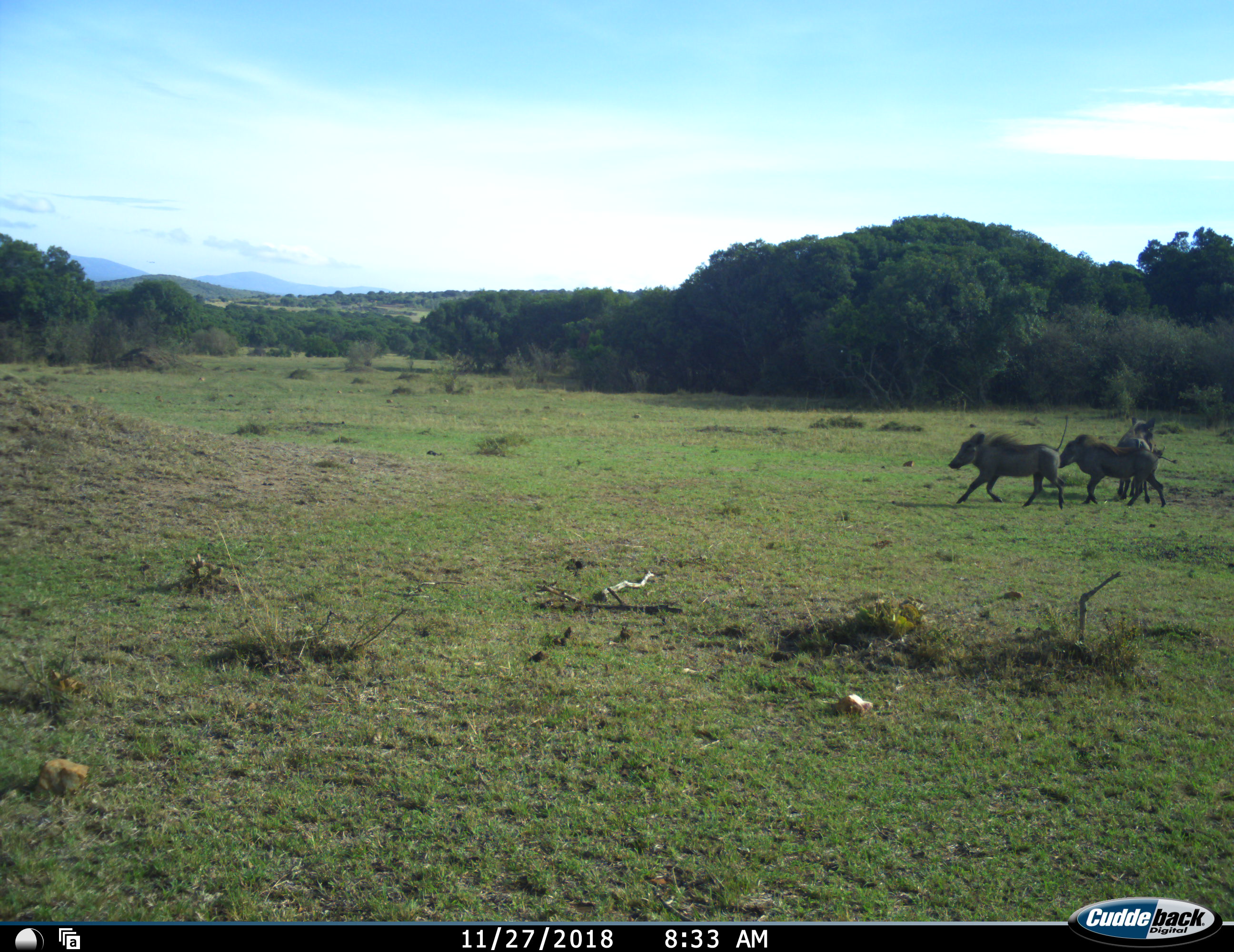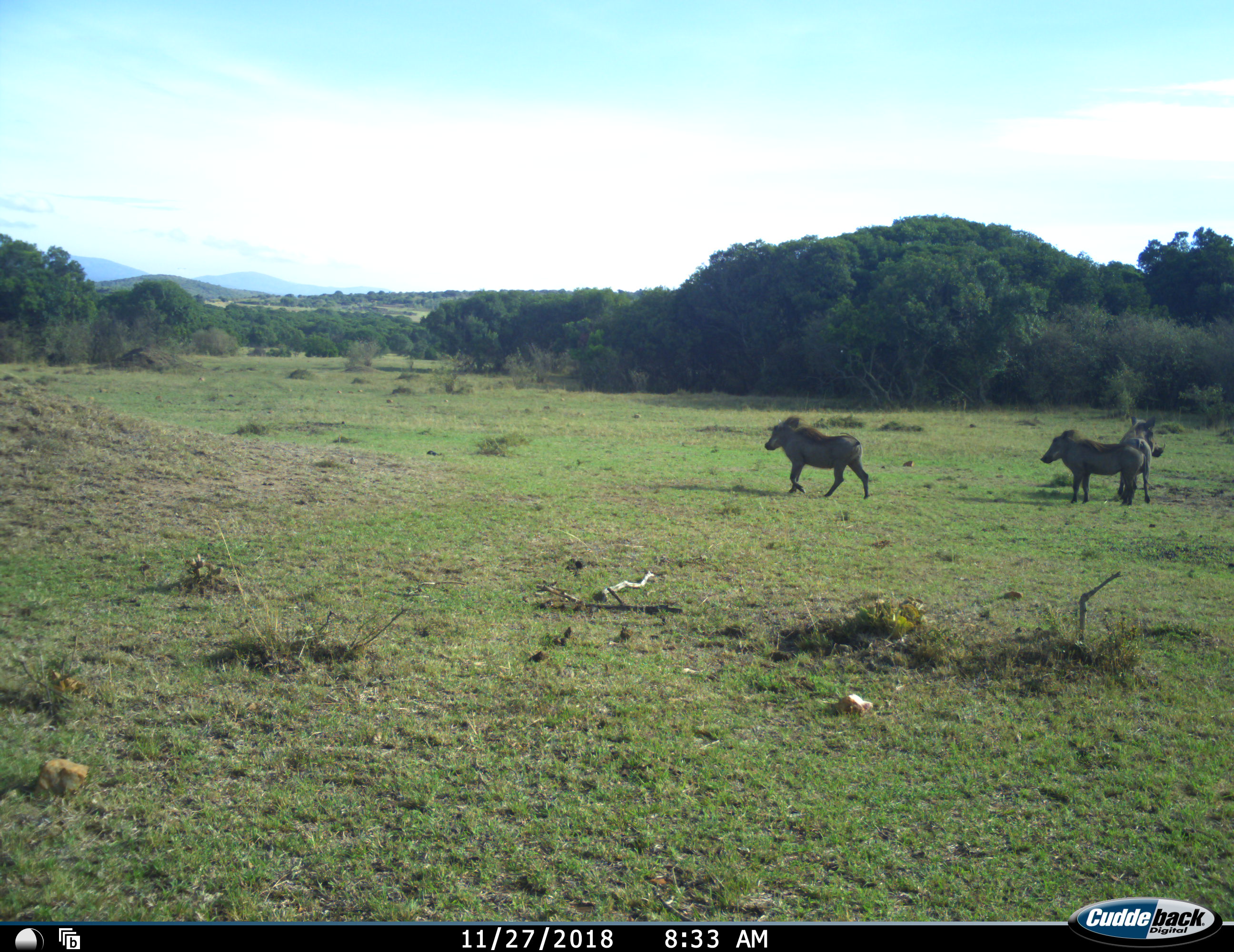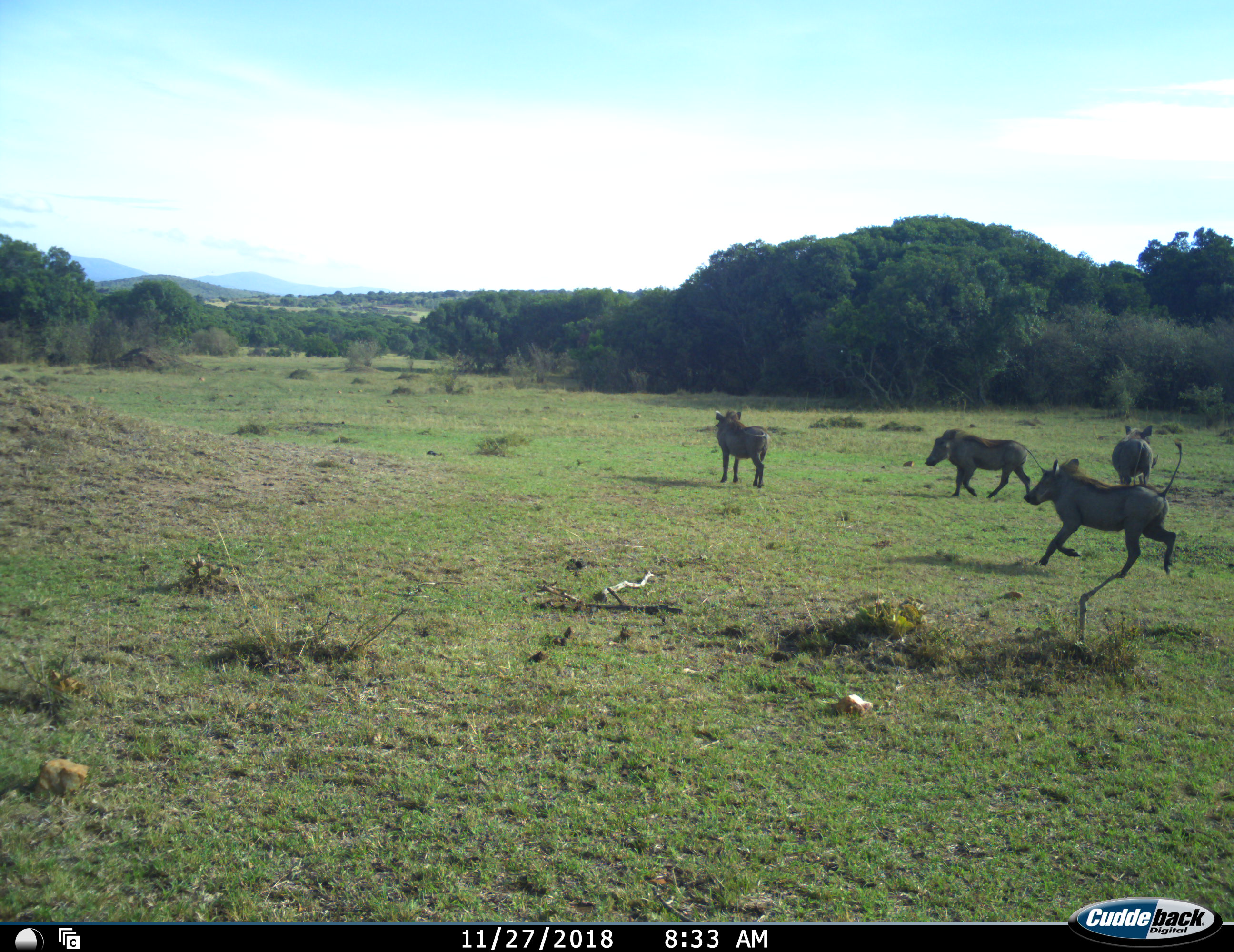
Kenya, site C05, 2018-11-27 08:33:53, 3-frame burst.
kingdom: Animalia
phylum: Chordata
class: Mammalia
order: Artiodactyla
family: Suidae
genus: Phacochoerus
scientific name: Phacochoerus africanus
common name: warthog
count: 4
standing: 33%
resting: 0%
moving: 89%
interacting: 11%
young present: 0%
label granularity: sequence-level